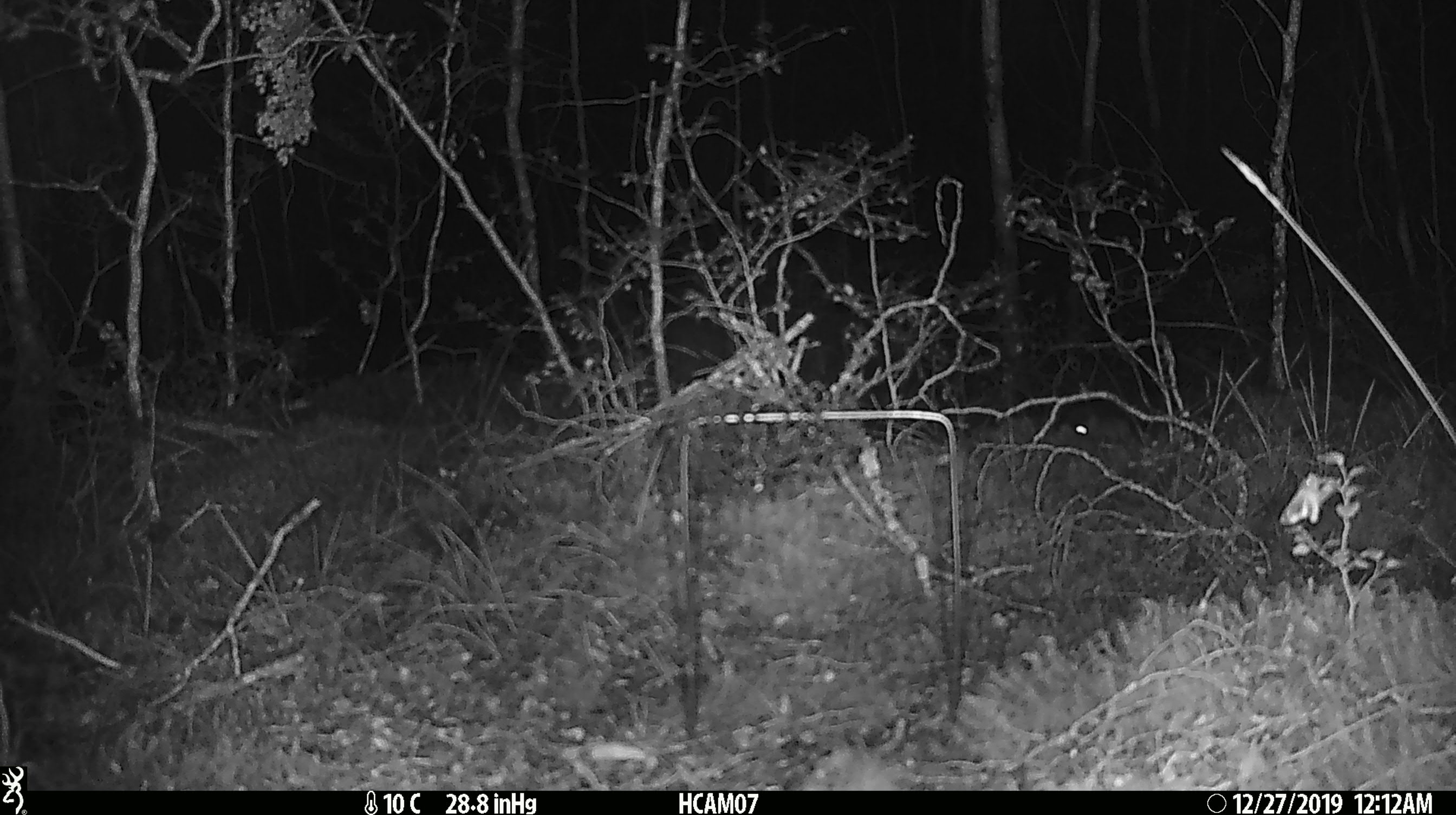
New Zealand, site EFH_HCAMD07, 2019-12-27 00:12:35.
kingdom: Animalia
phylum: Chordata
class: Mammalia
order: Rodentia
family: Muridae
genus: Mus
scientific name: Mus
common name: mouse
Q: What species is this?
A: Mouse (Mus).